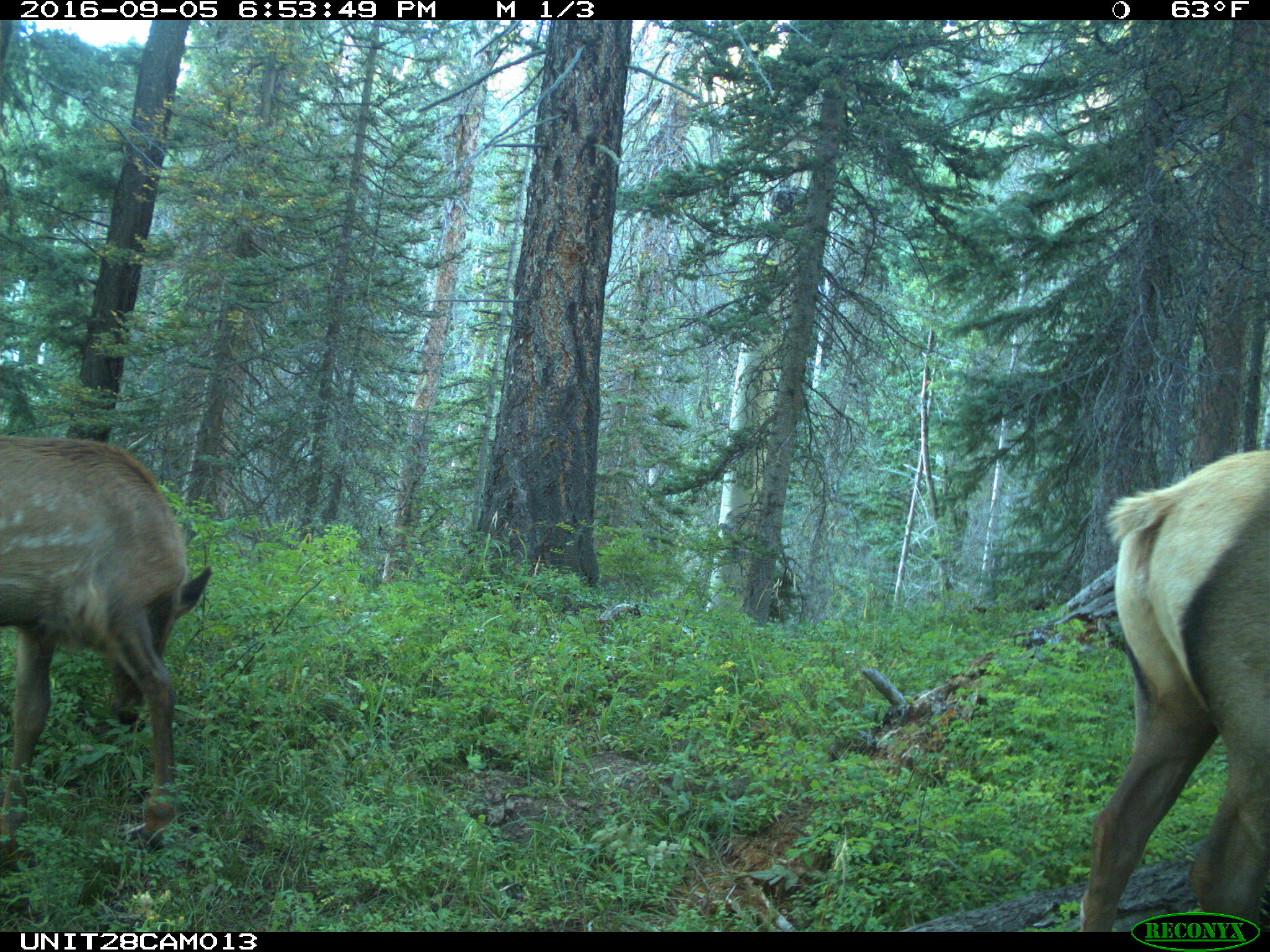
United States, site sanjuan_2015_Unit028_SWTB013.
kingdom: Animalia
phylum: Chordata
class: Mammalia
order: Artiodactyla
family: Cervidae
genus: Cervus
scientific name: Cervus elaphus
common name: red deer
Cervus elaphus (red deer).